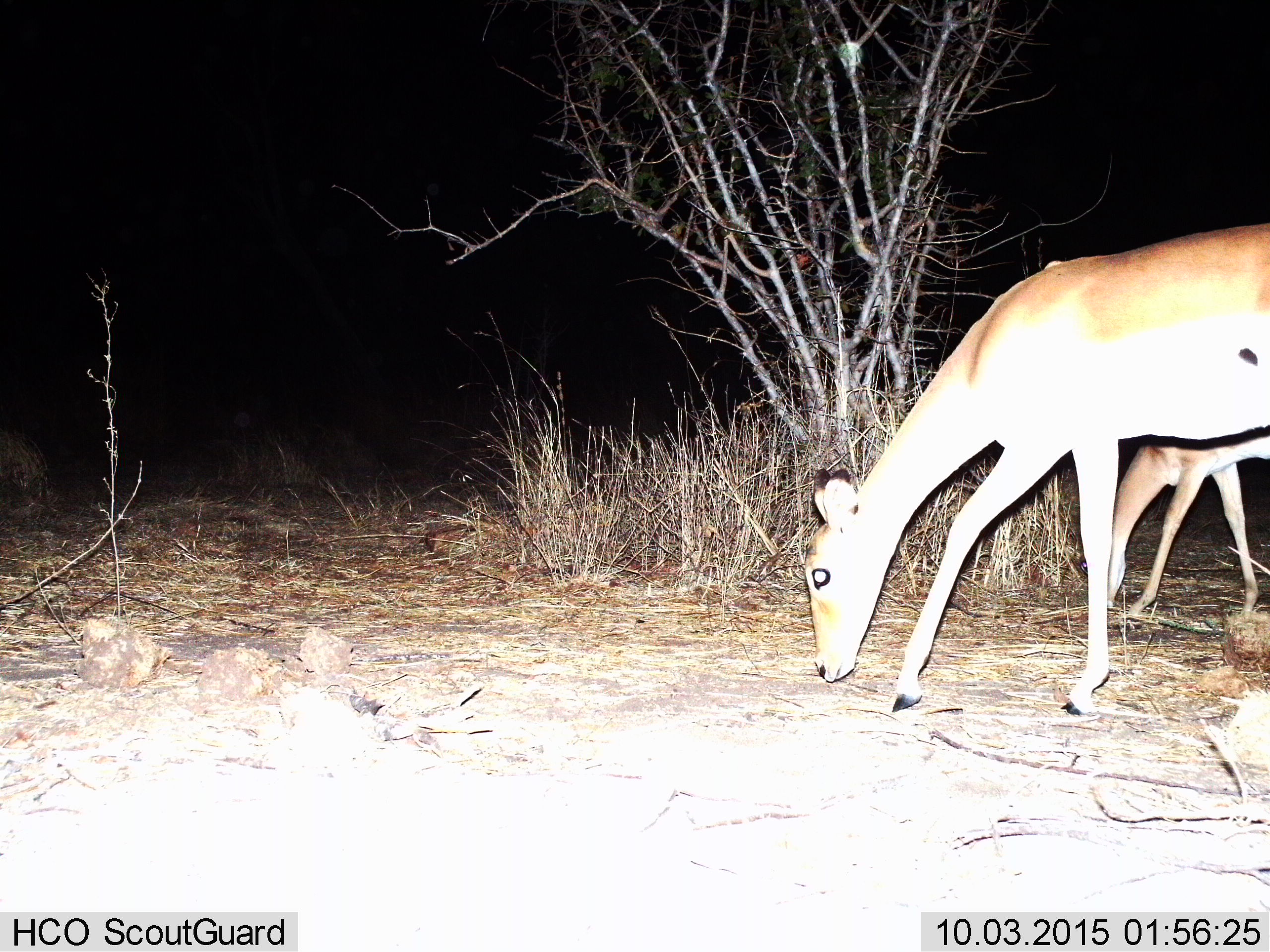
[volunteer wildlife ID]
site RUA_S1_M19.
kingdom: Animalia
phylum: Chordata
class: Mammalia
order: Artiodactyla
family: Bovidae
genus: Aepyceros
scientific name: Aepyceros melampus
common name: impala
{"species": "impala (Aepyceros melampus)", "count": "2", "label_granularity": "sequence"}